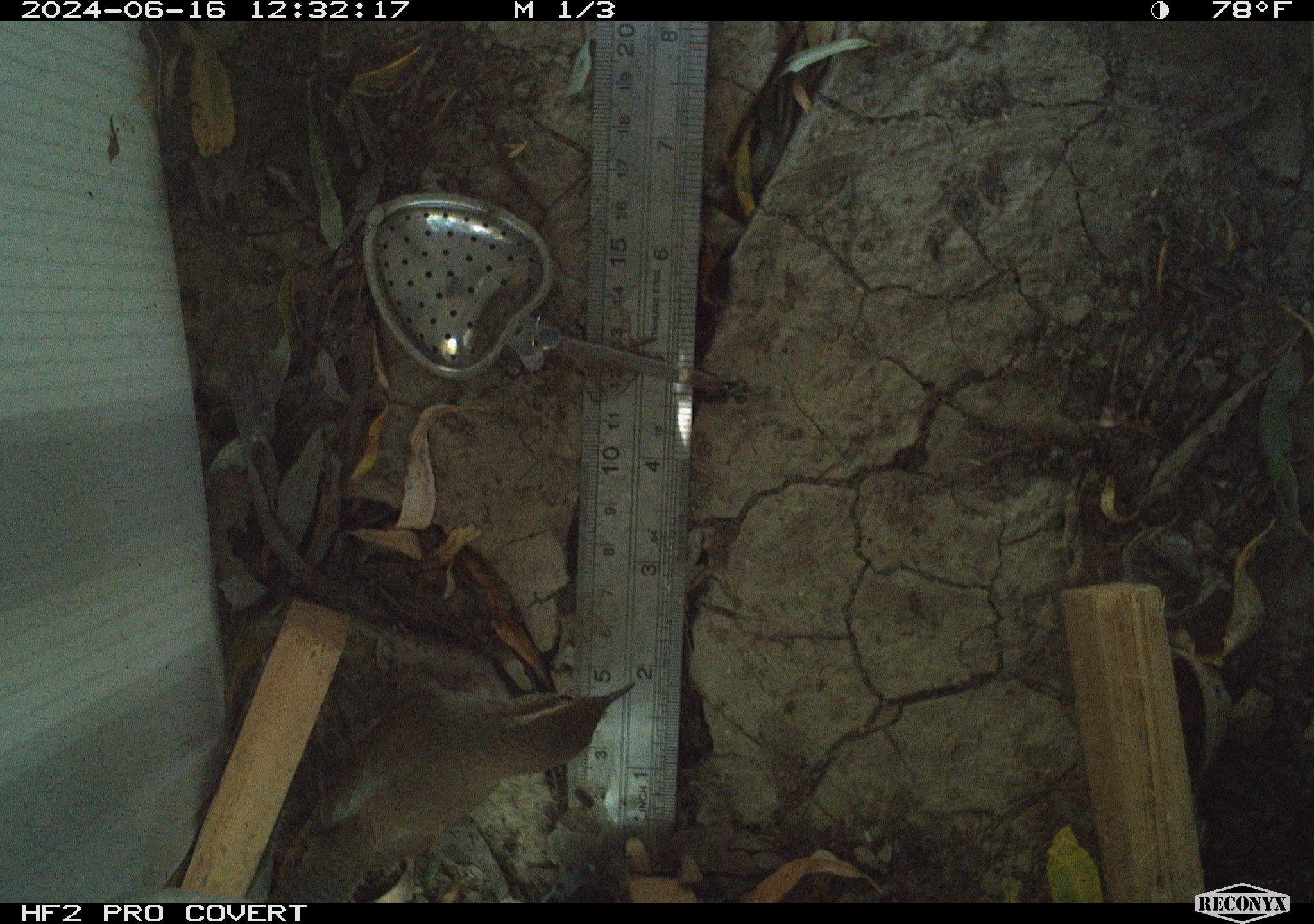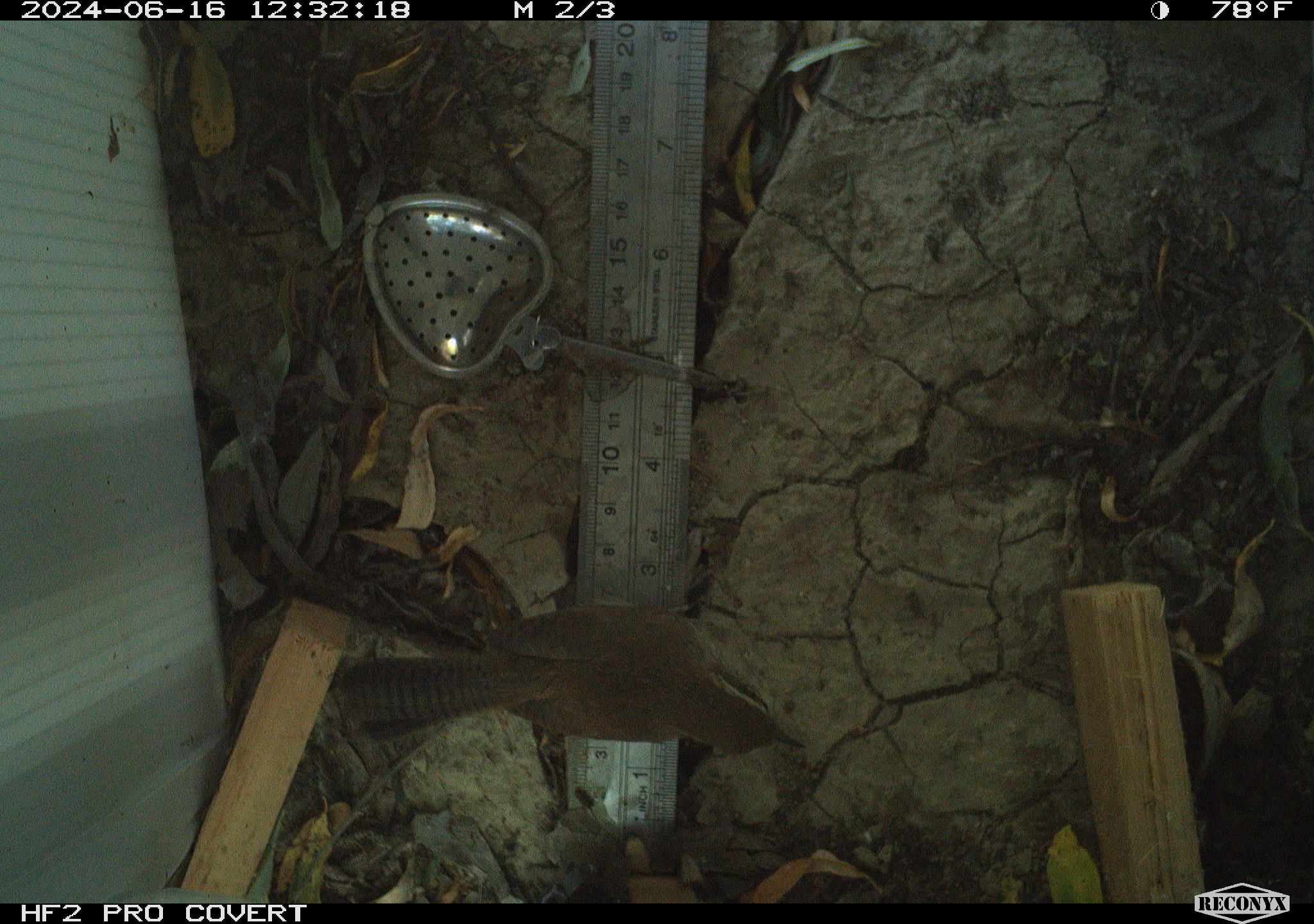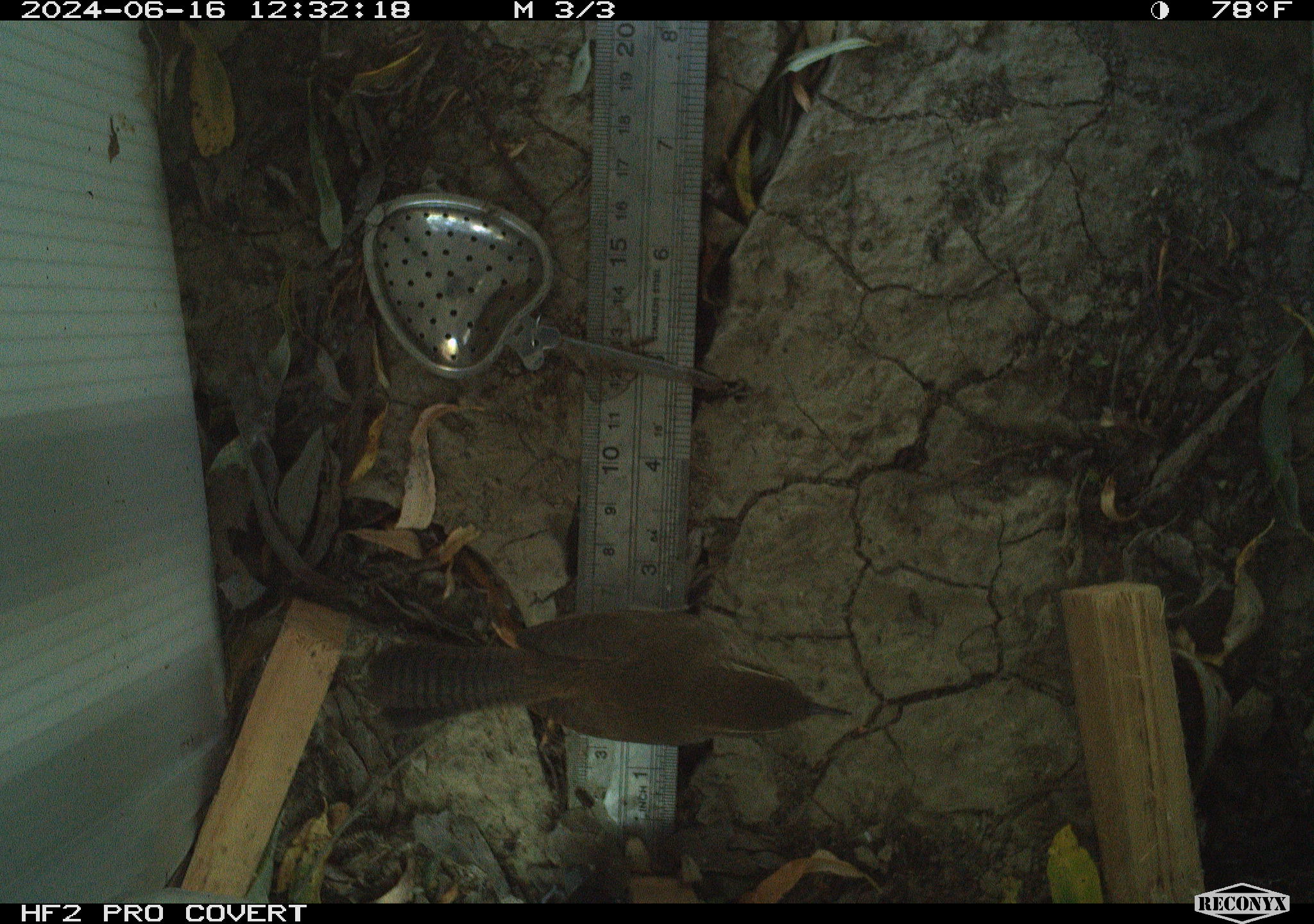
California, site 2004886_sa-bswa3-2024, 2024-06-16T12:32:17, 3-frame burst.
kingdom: Animalia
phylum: Chordata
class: Aves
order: Passeriformes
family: Troglodytidae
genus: Thryomanes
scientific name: Thryomanes bewickii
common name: bewick's wren